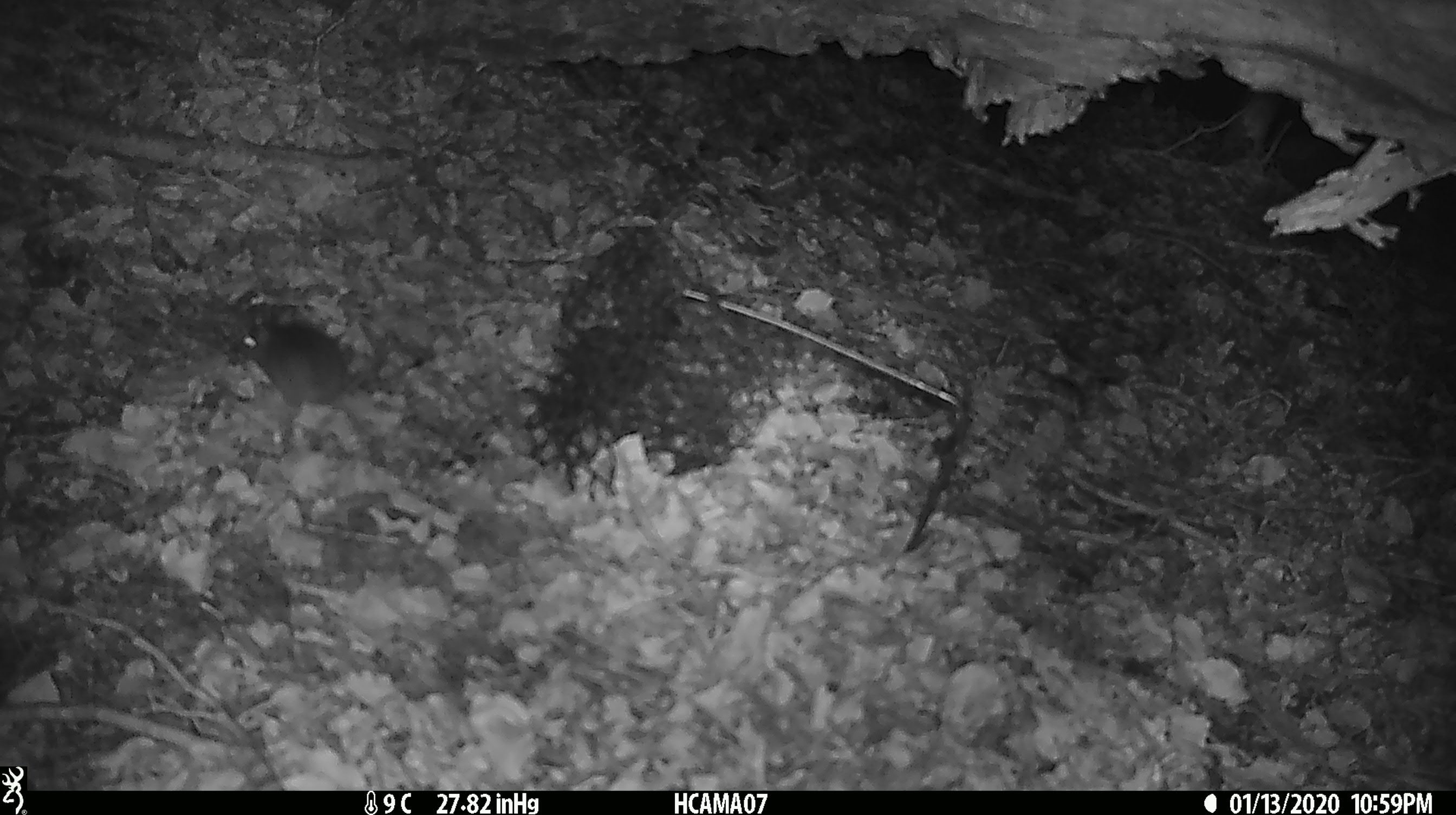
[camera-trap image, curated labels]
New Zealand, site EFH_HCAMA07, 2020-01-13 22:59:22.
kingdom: Animalia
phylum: Chordata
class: Mammalia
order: Rodentia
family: Muridae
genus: Mus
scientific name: Mus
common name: mouse